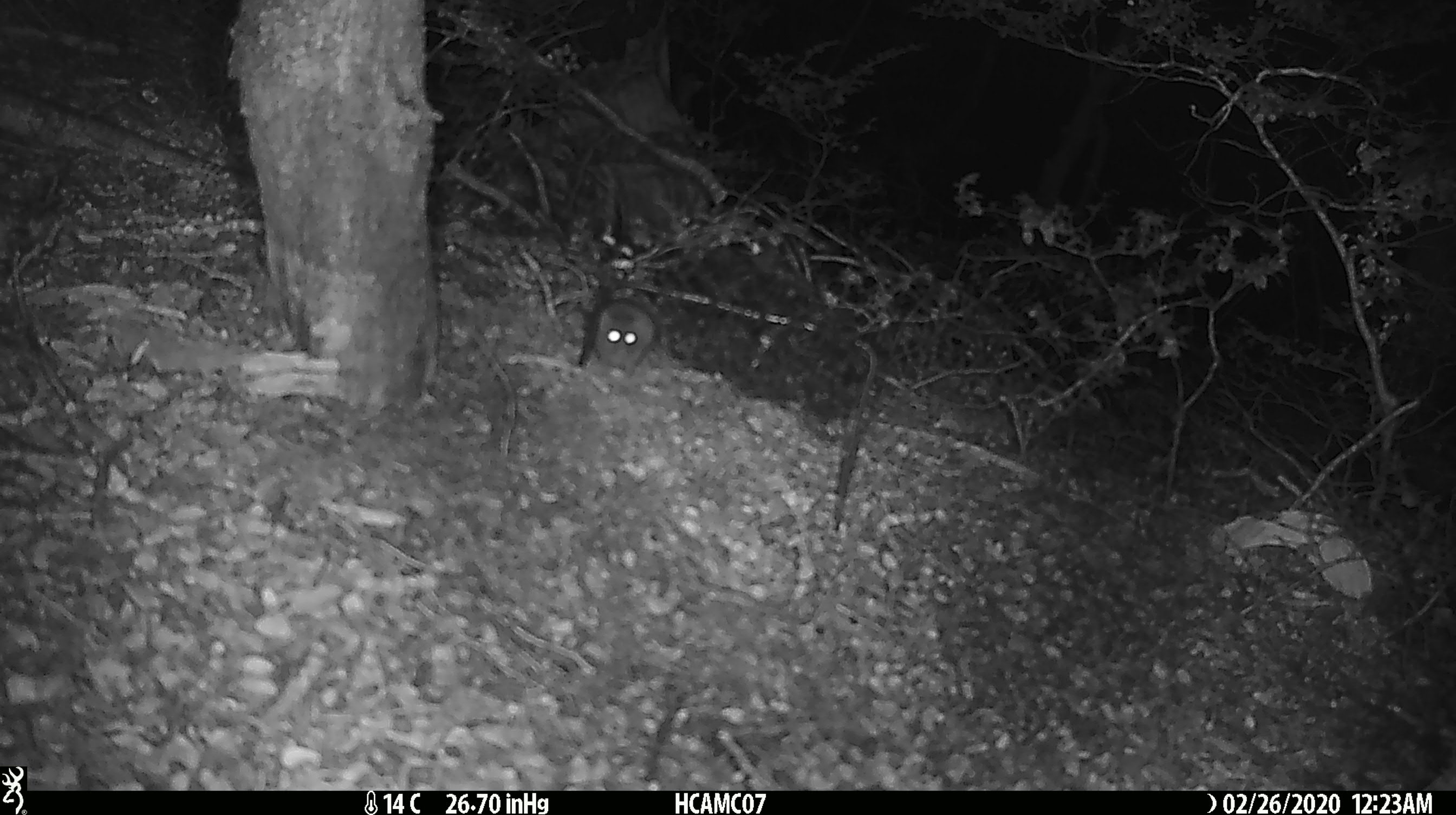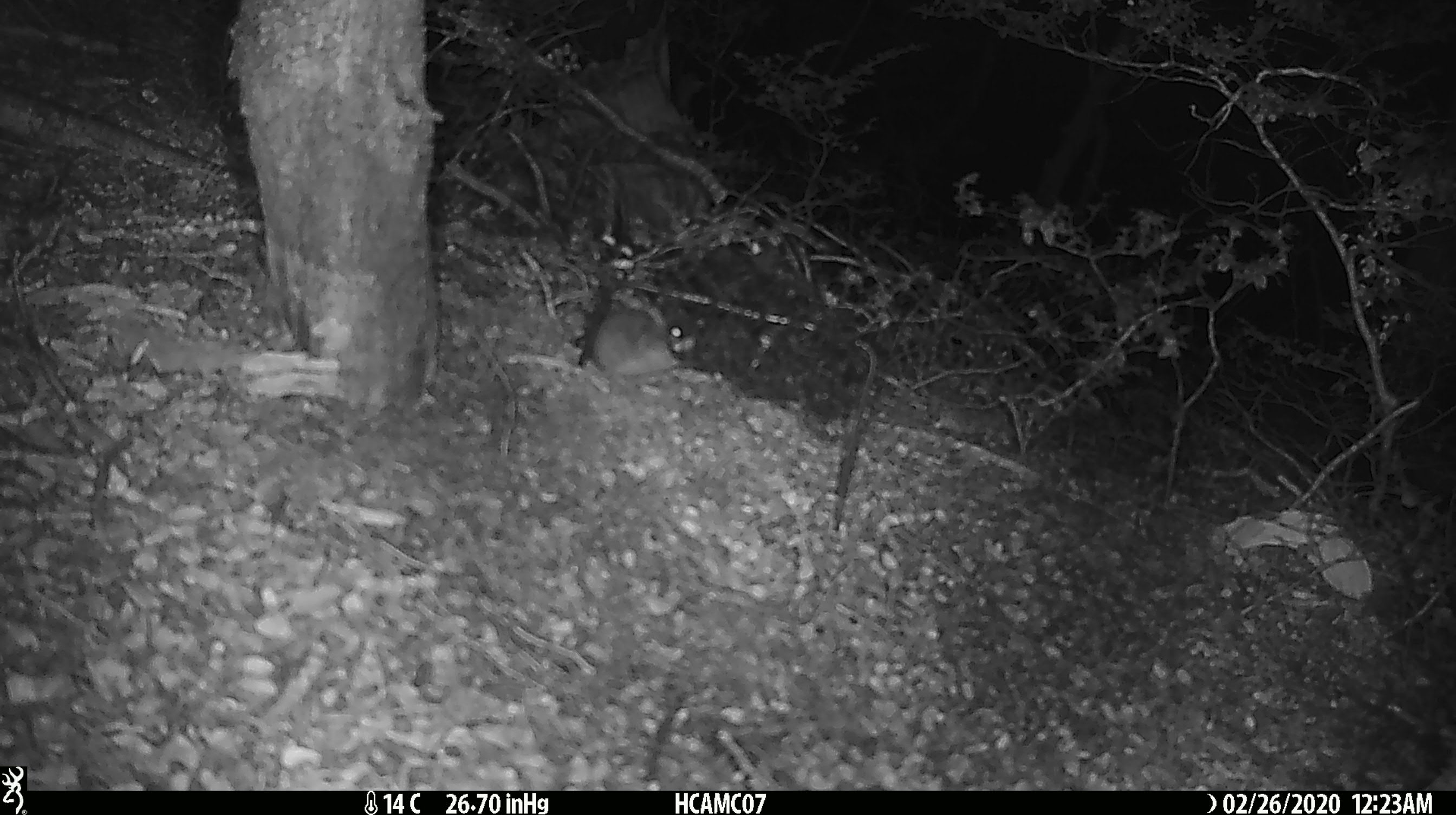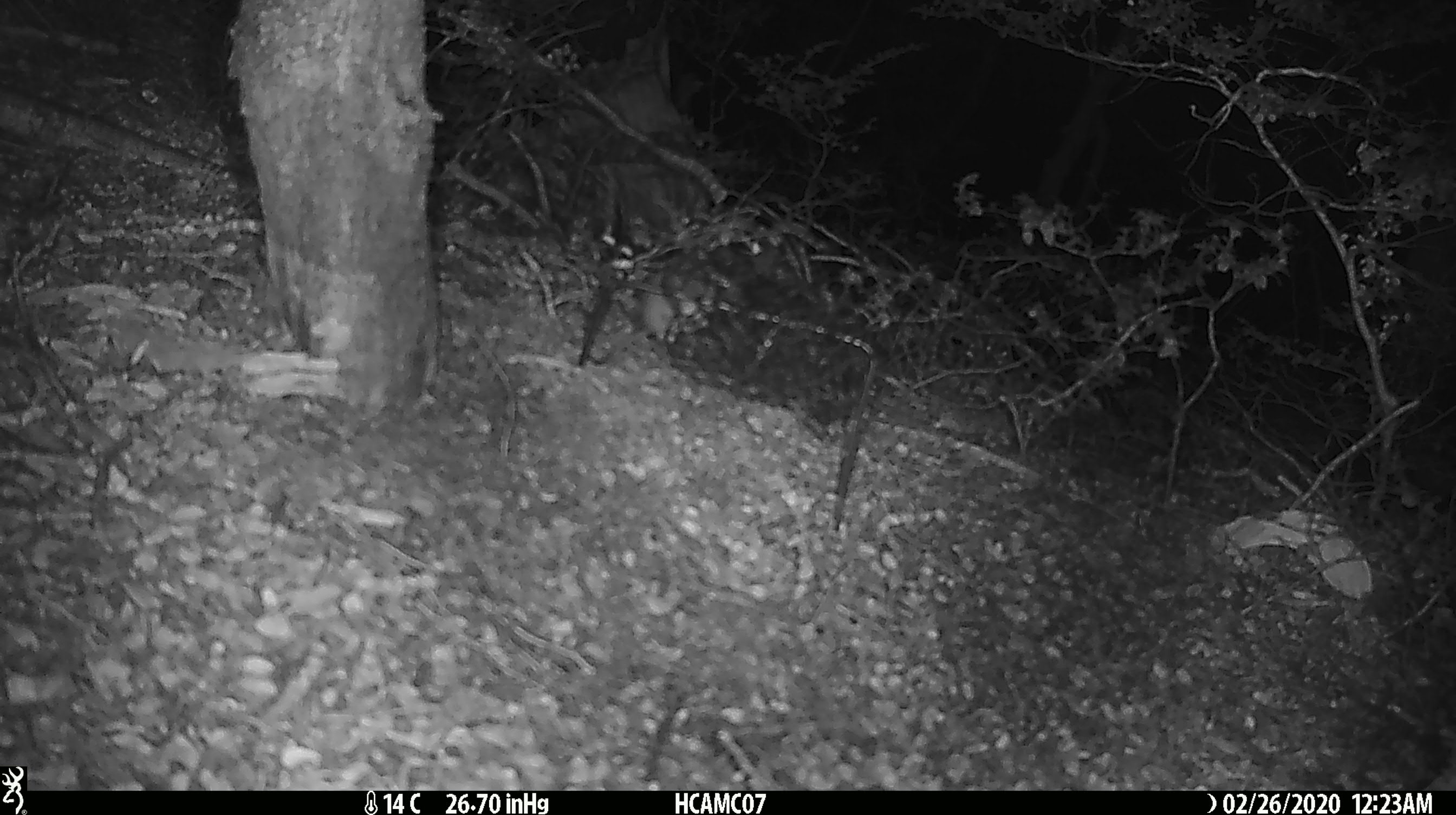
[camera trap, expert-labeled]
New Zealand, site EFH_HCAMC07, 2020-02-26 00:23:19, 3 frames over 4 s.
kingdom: Animalia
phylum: Chordata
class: Mammalia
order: Rodentia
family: Muridae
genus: Mus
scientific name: Mus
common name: mouse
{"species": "mouse (Mus)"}